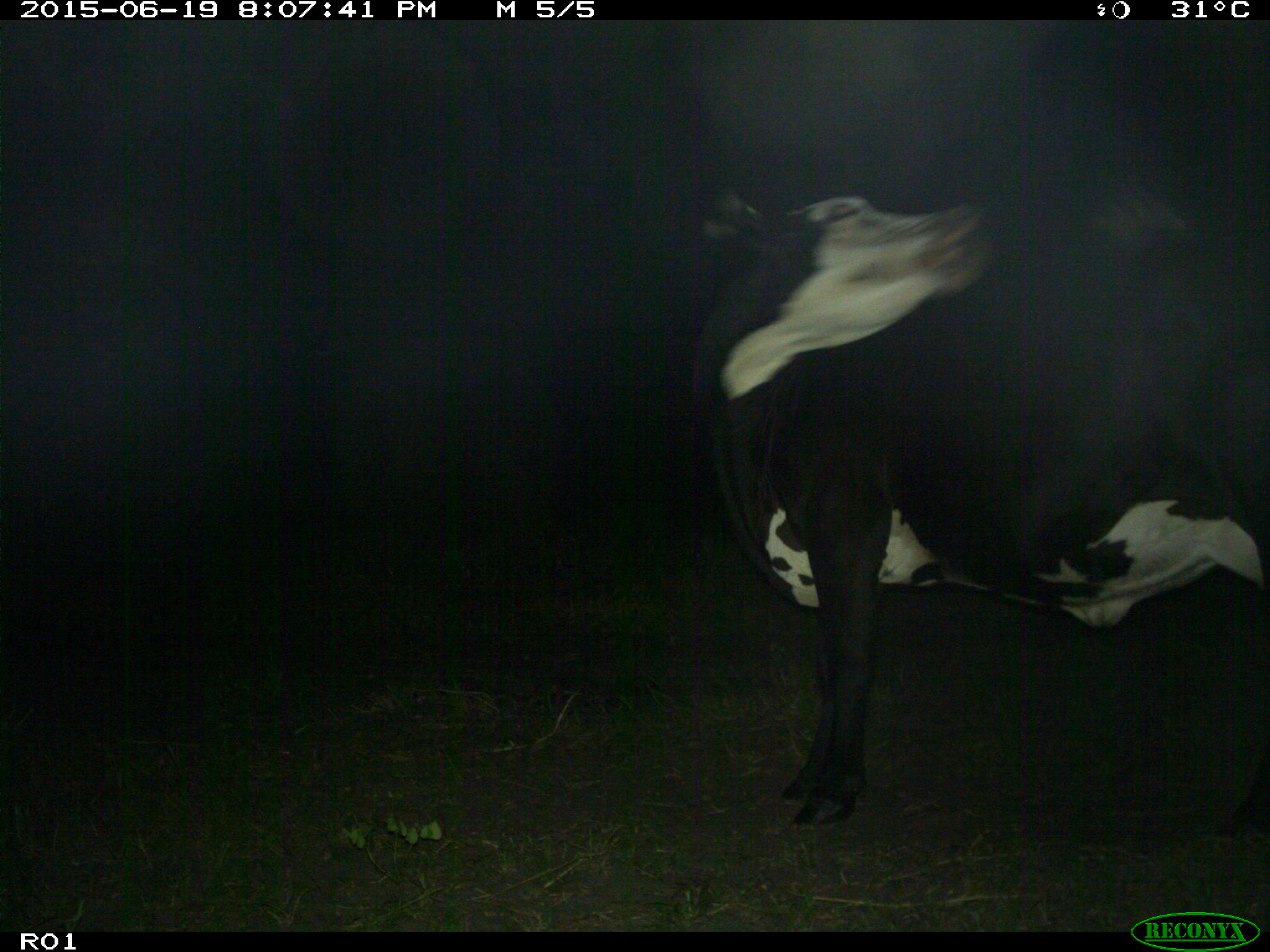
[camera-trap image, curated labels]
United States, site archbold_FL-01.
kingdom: Animalia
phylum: Chordata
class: Mammalia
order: Artiodactyla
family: Bovidae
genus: Bos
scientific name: Bos taurus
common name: domestic cow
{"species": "Bos taurus (domestic cow)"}